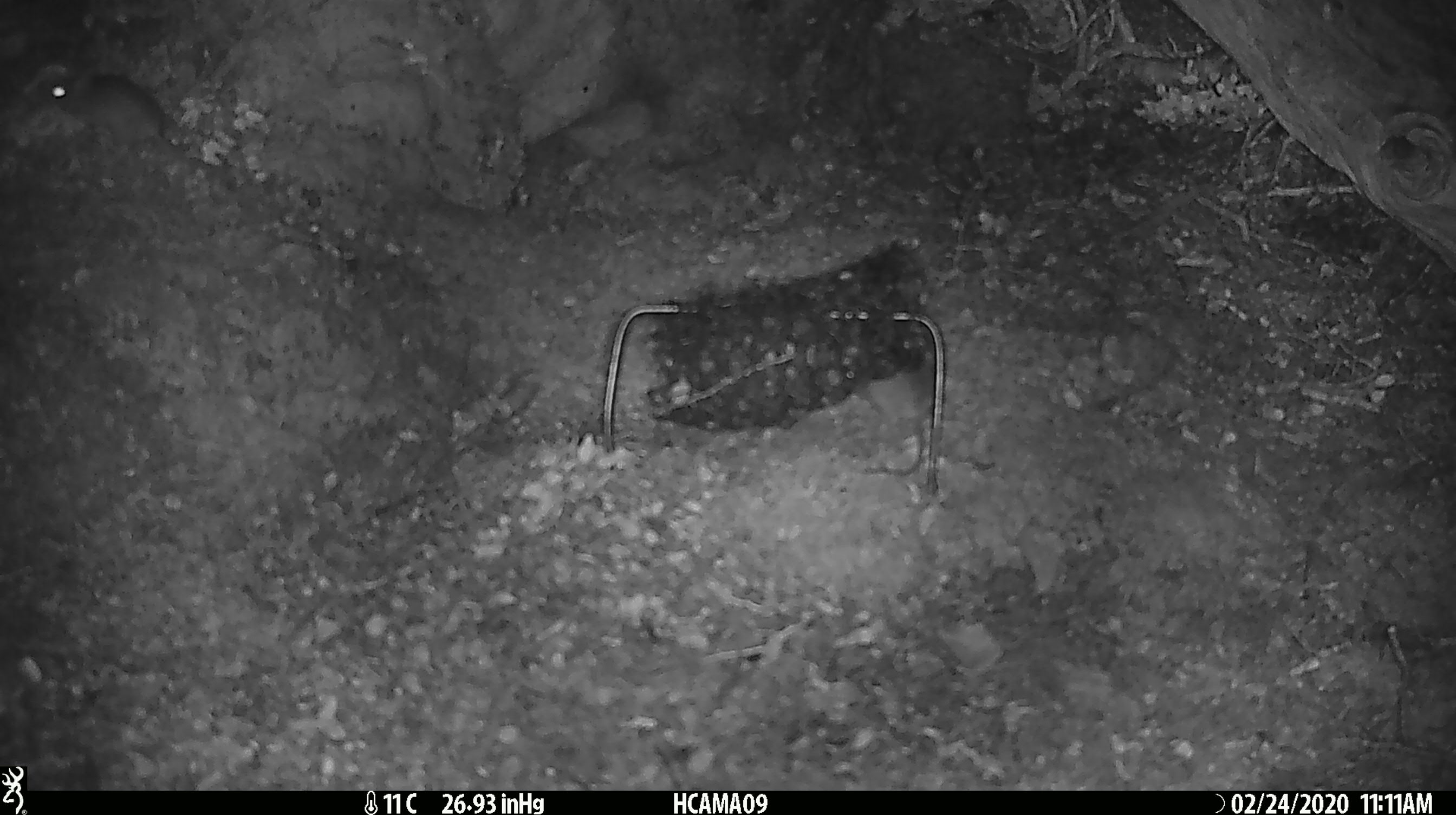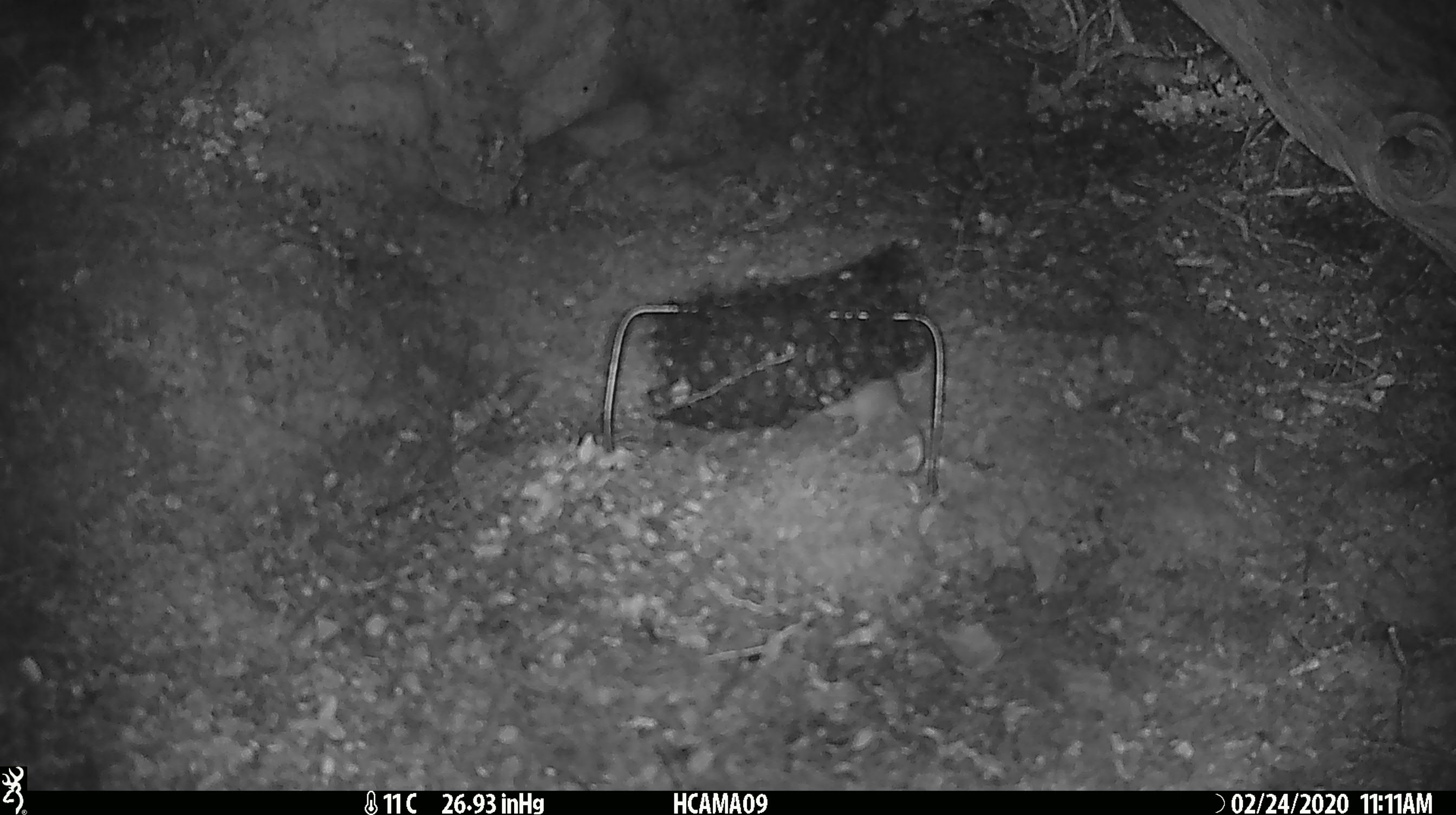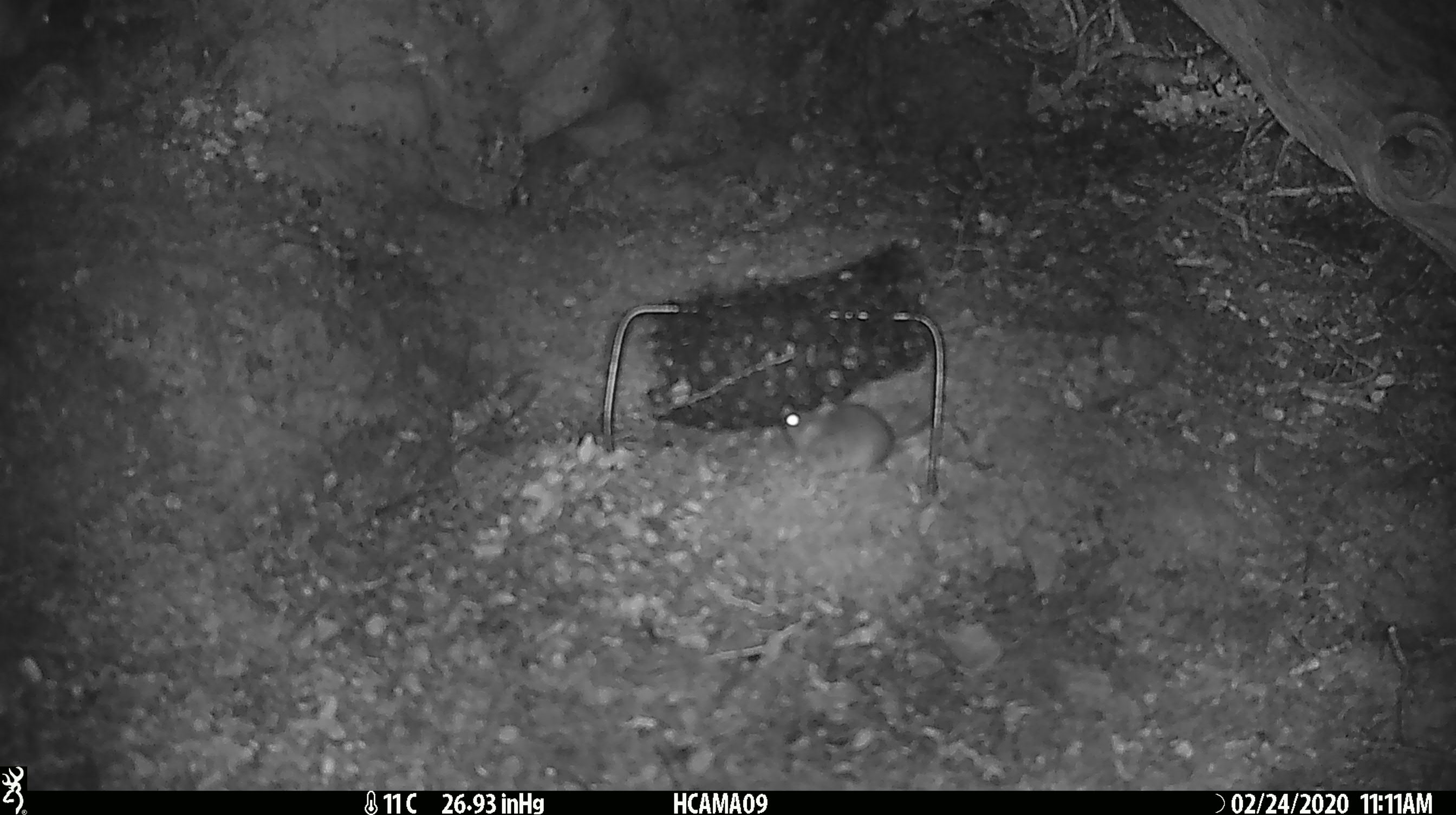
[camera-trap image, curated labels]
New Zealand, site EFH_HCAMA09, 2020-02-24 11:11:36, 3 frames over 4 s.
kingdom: Animalia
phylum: Chordata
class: Mammalia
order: Rodentia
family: Muridae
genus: Mus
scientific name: Mus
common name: mouse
Mouse (Mus).